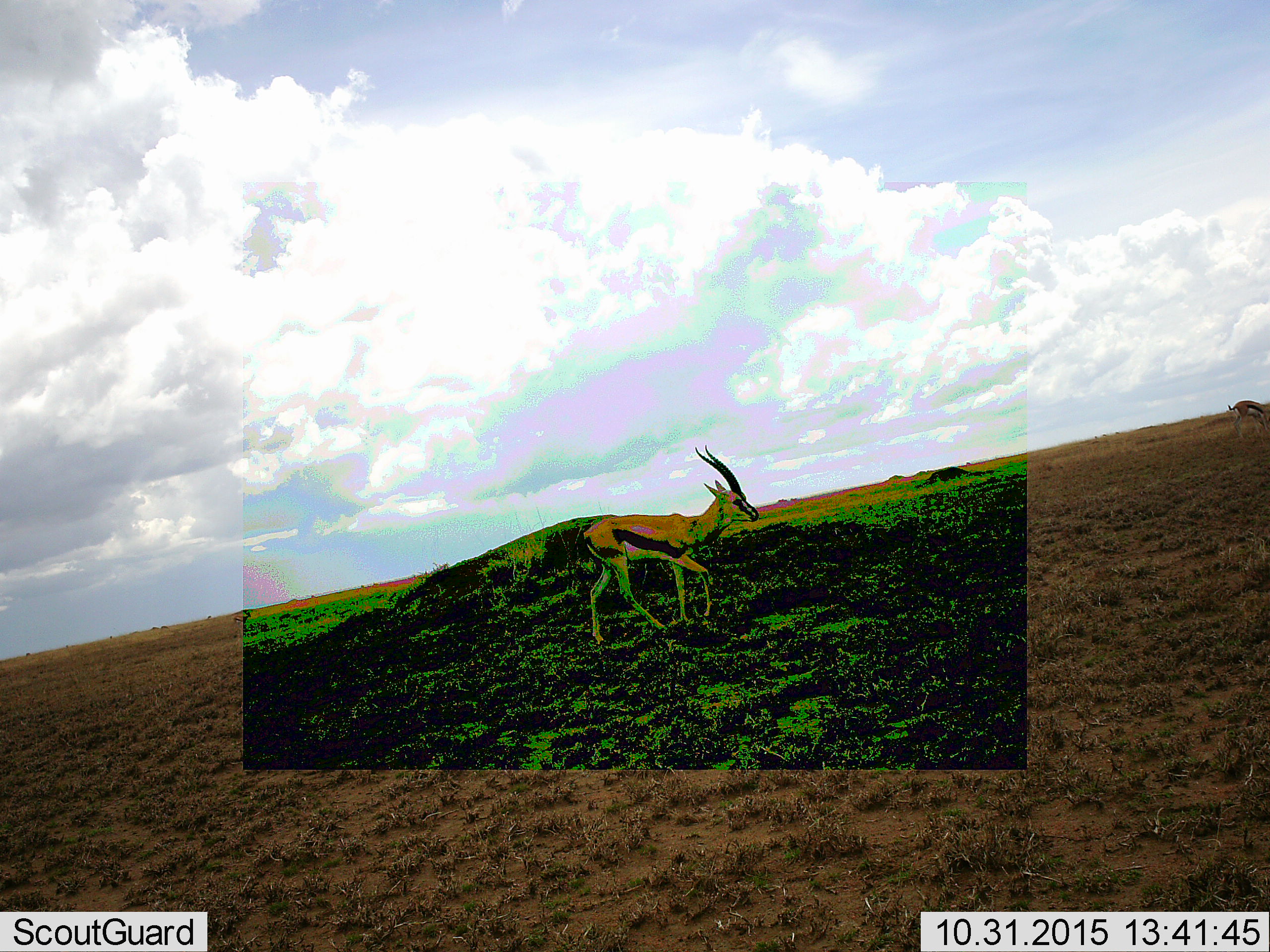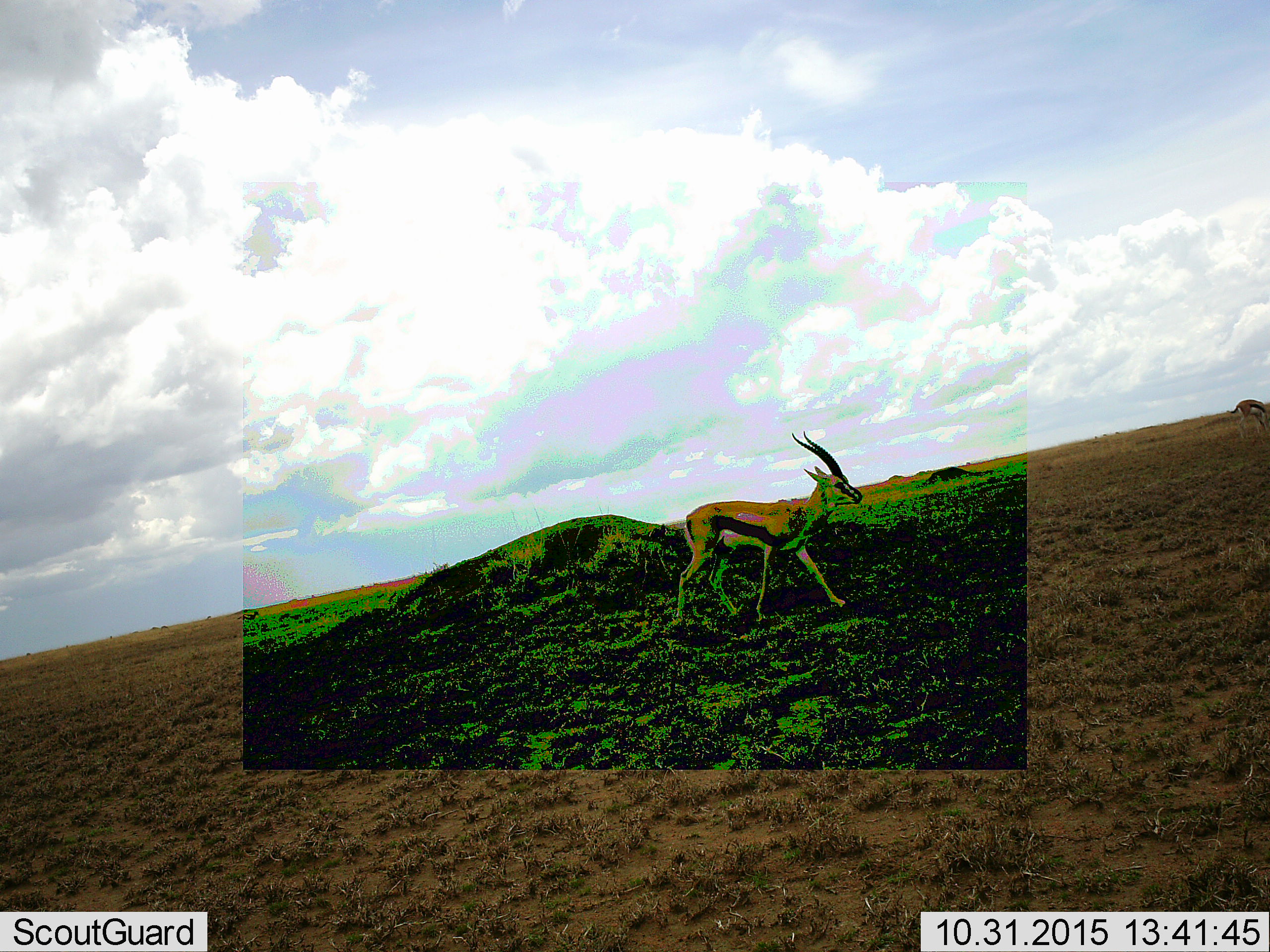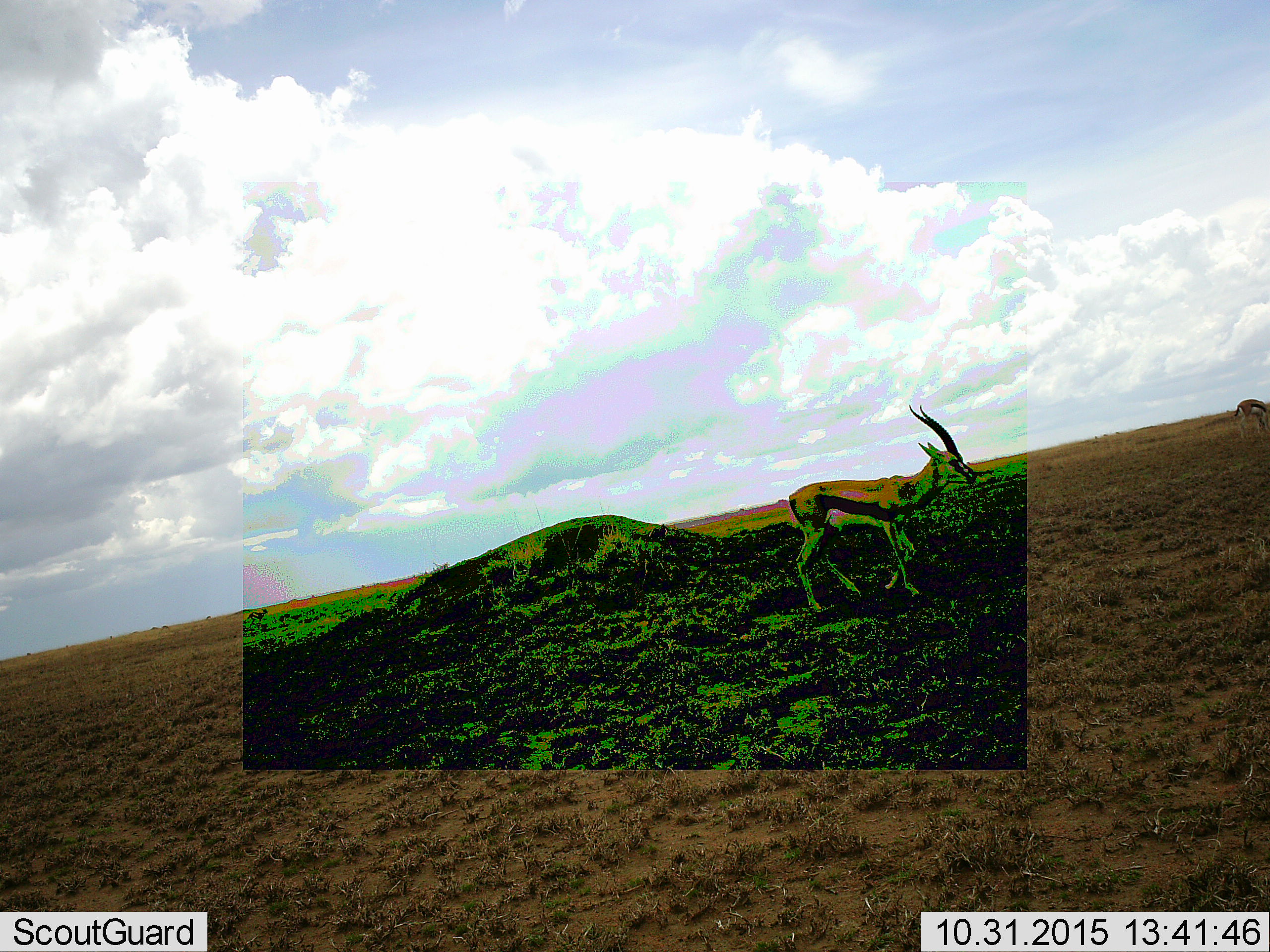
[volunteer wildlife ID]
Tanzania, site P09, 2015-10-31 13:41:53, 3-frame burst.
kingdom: Animalia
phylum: Chordata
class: Mammalia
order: Artiodactyla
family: Bovidae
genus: Eudorcas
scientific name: Eudorcas thomsonii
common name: thomson's gazelle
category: gazellethomsons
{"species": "gazellethomsons (thomson's gazelle) (Eudorcas thomsonii)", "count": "3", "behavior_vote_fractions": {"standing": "14%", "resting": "0%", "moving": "100%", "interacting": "0%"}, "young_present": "0%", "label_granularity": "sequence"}